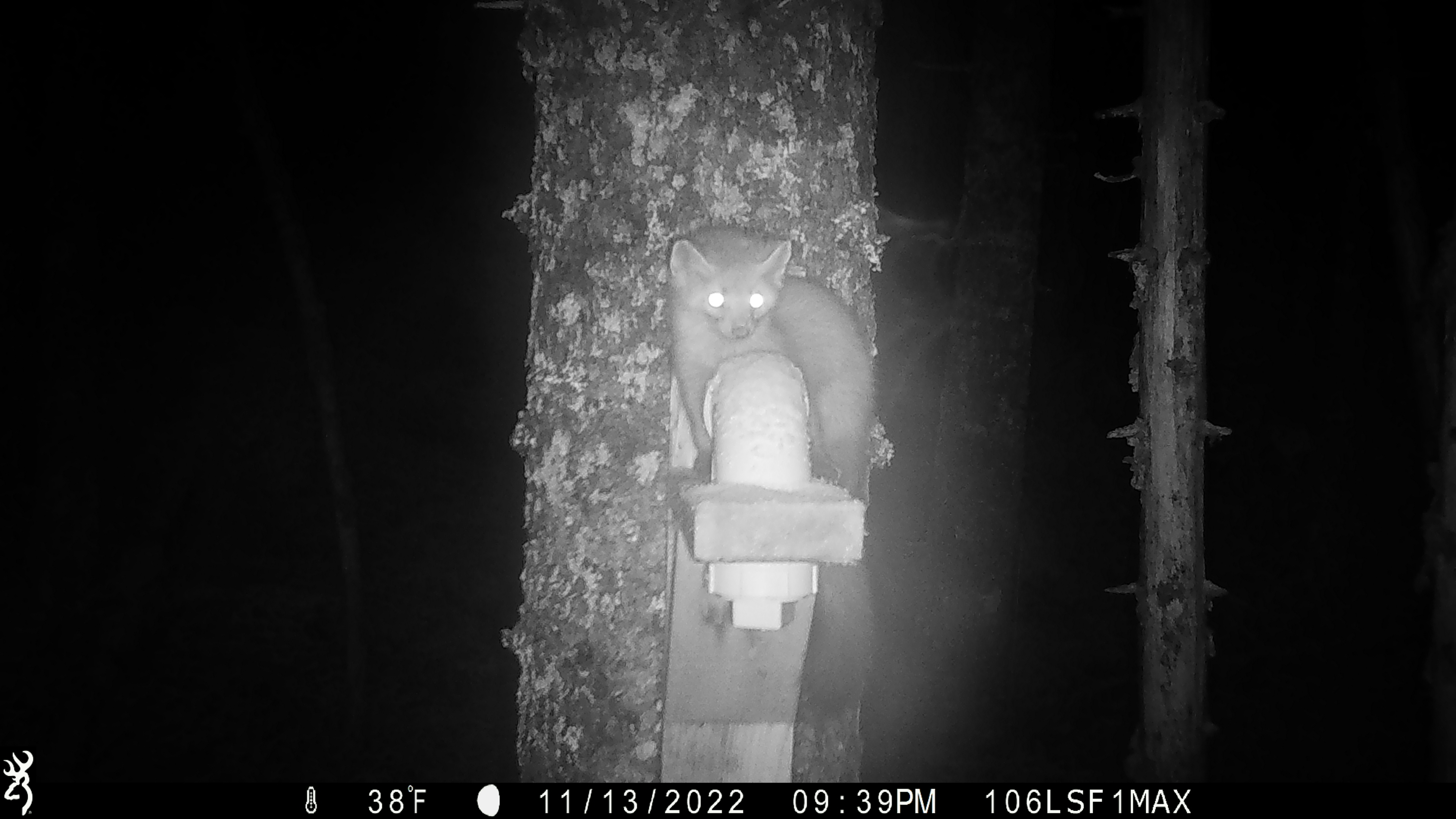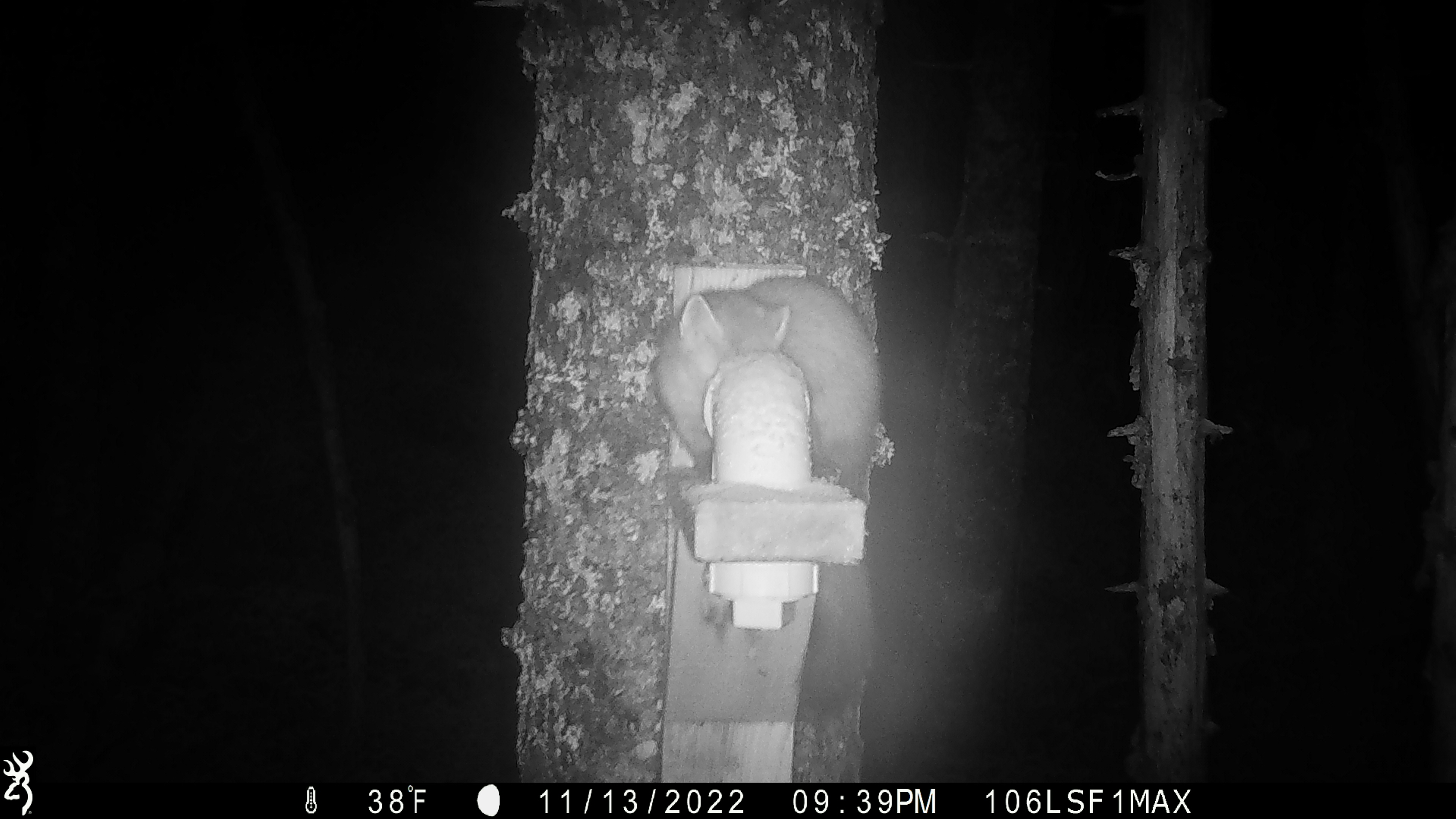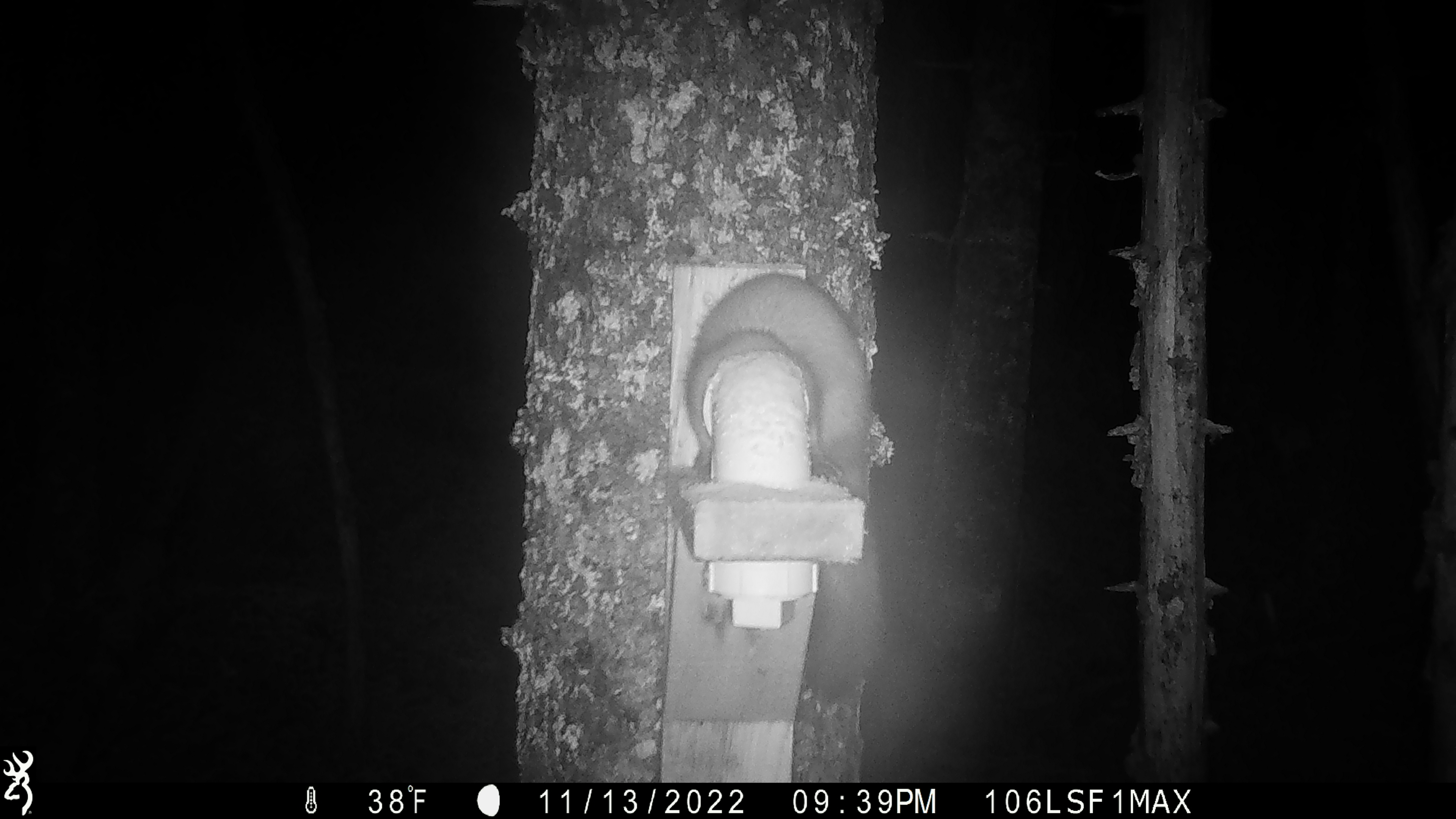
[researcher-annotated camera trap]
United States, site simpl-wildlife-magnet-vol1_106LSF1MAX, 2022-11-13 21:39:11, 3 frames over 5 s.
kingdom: Animalia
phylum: Chordata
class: Mammalia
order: Carnivora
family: Mustelidae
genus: Martes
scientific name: Martes americana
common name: american marten